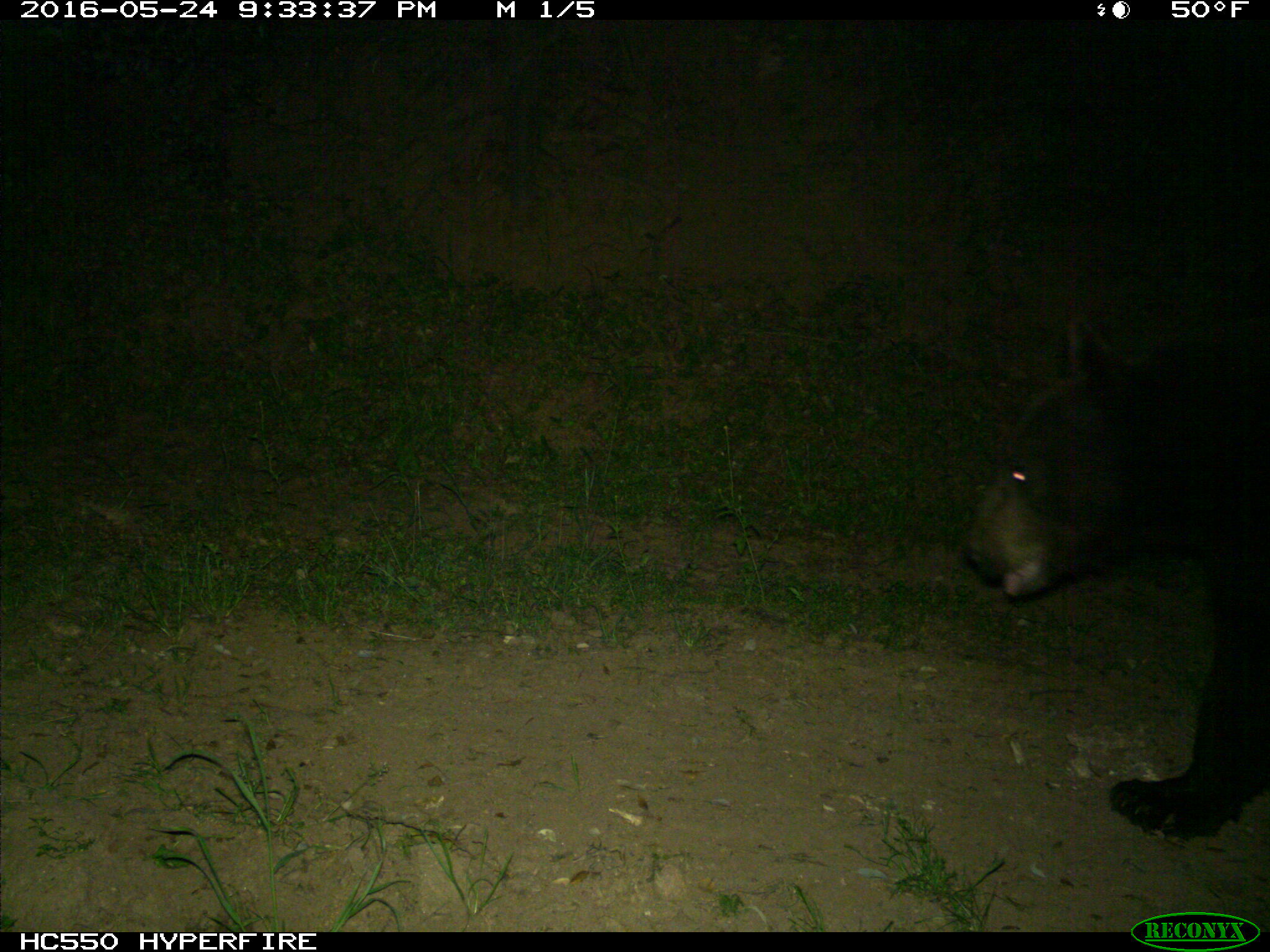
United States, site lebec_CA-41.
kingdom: Animalia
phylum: Chordata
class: Mammalia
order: Carnivora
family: Ursidae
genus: Ursus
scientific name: Ursus americanus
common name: american black bear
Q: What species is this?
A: Ursus americanus (american black bear).